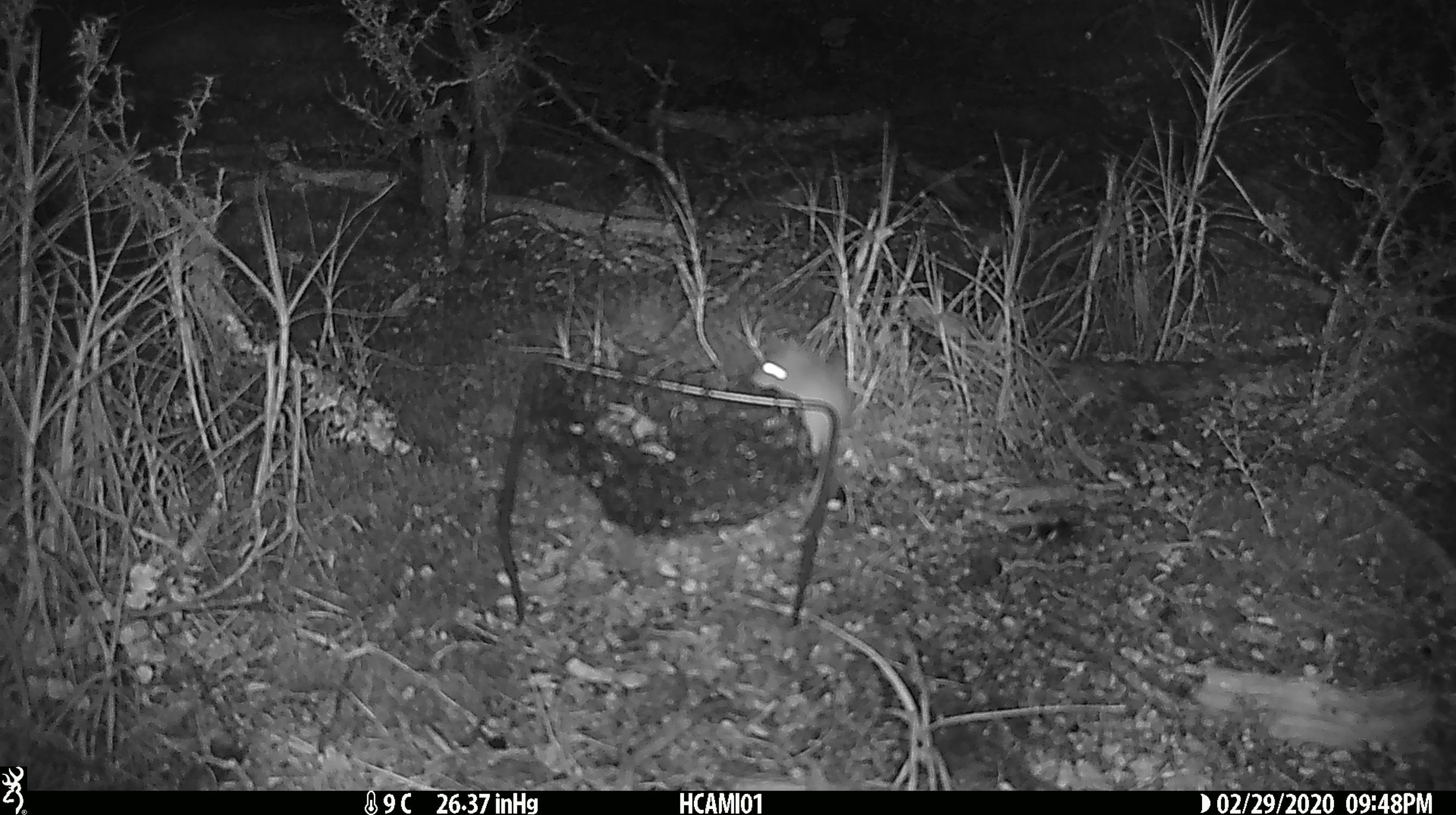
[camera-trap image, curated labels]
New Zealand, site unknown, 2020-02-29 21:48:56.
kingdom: Animalia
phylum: Chordata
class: Mammalia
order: Rodentia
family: Muridae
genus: Mus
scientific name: Mus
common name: mouse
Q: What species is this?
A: Mouse (Mus).